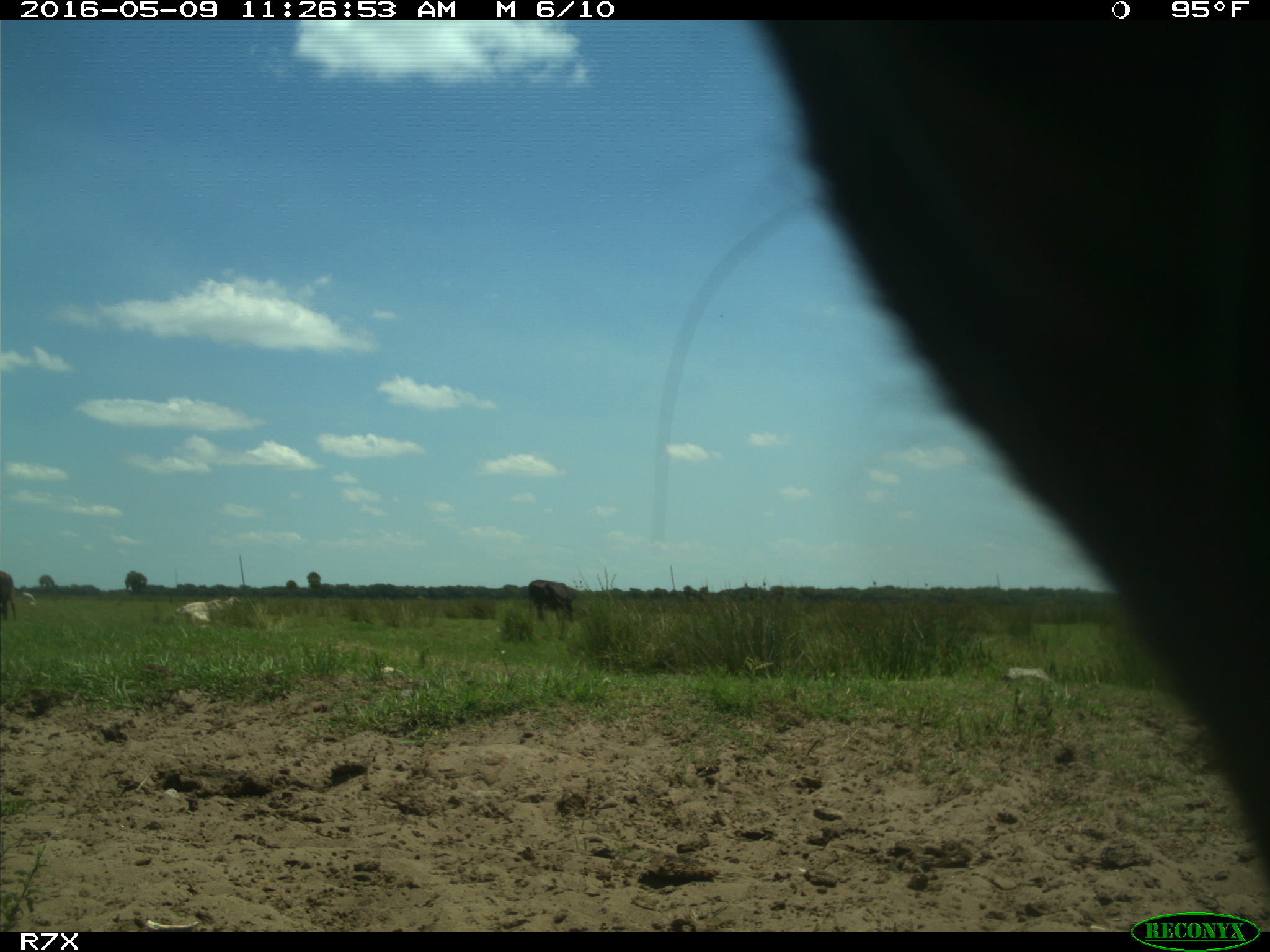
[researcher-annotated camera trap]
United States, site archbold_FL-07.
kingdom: Animalia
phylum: Chordata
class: Mammalia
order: Artiodactyla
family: Bovidae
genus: Bos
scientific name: Bos taurus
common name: domestic cow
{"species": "Bos taurus (domestic cow)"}